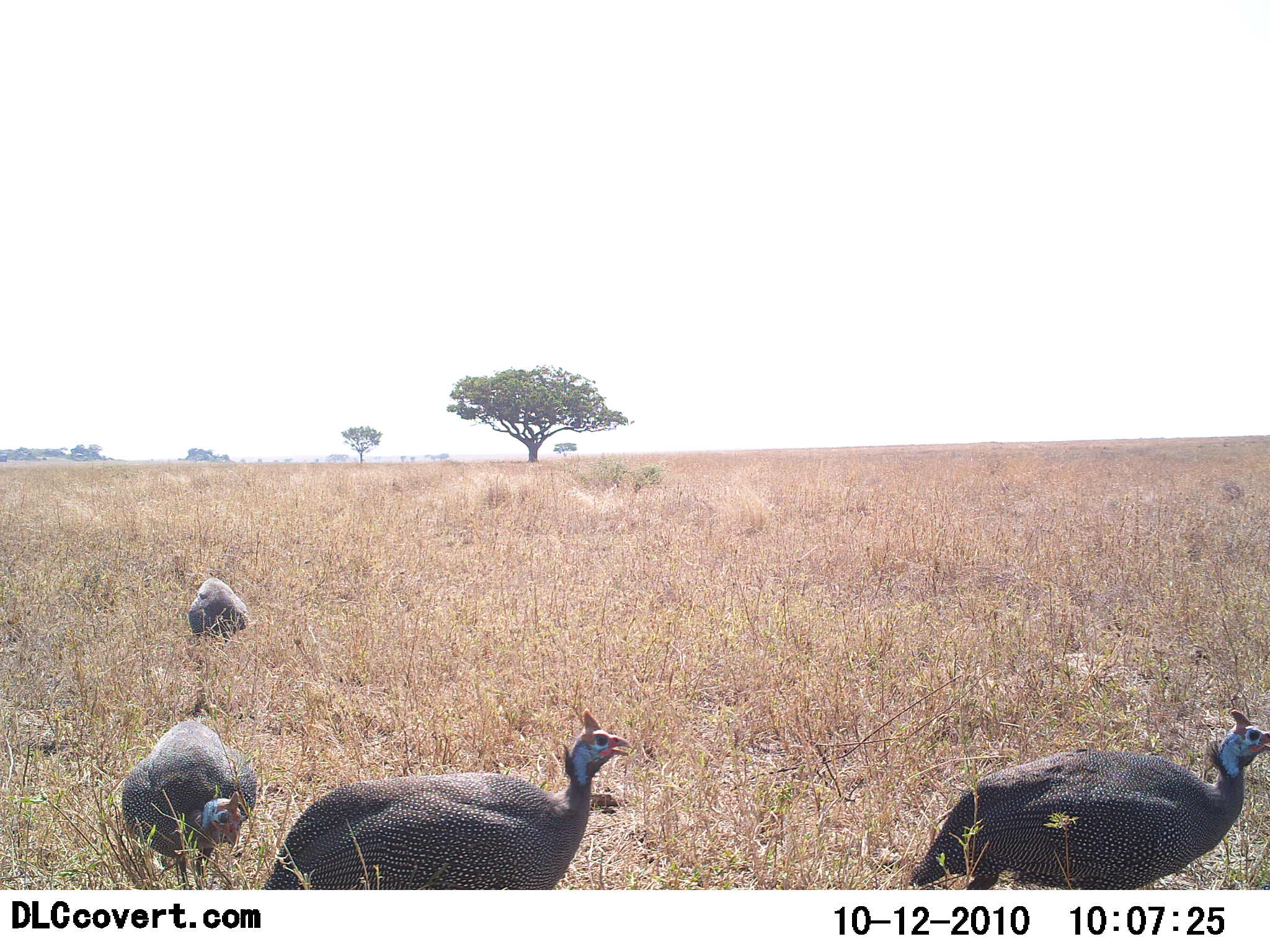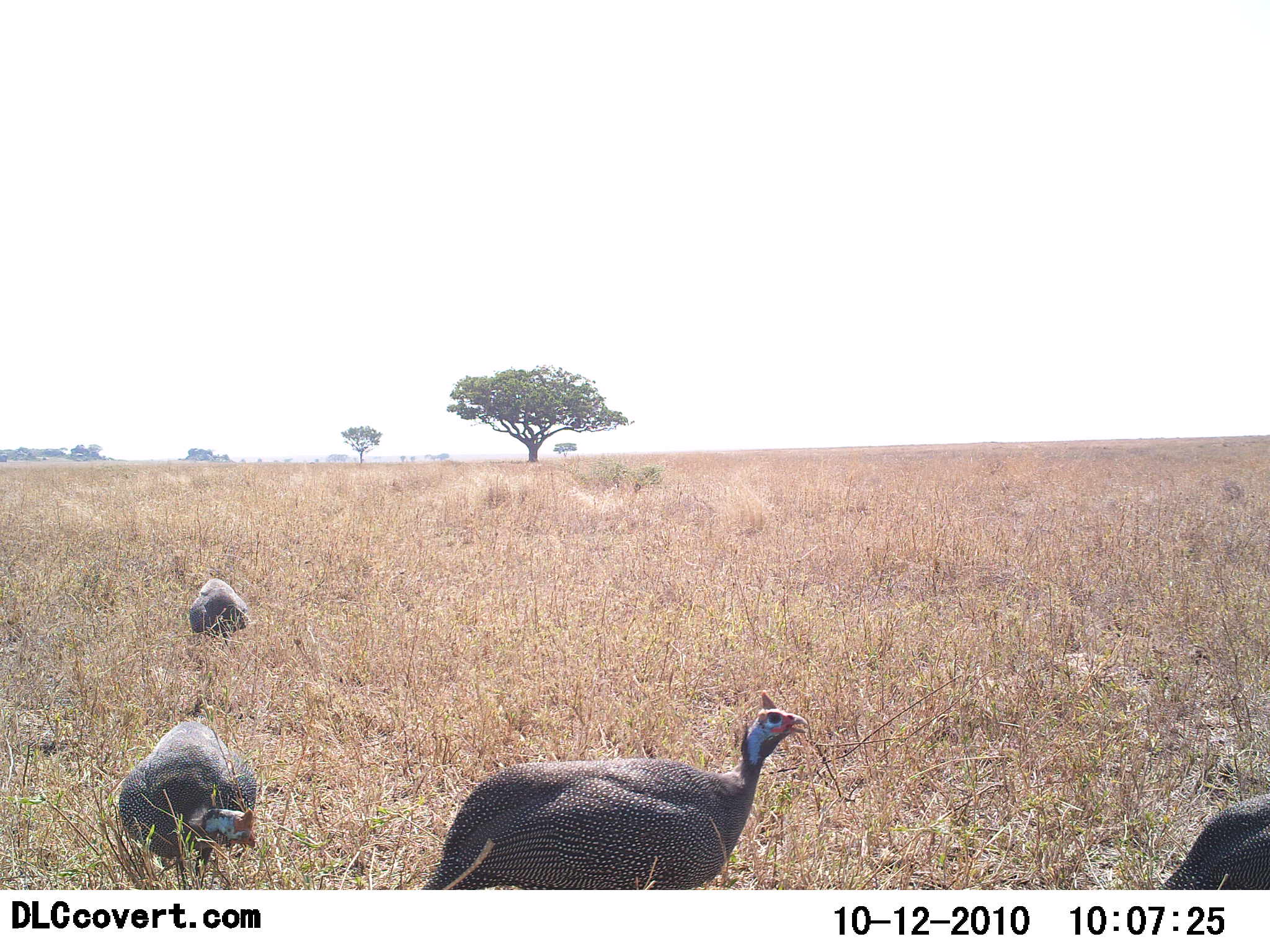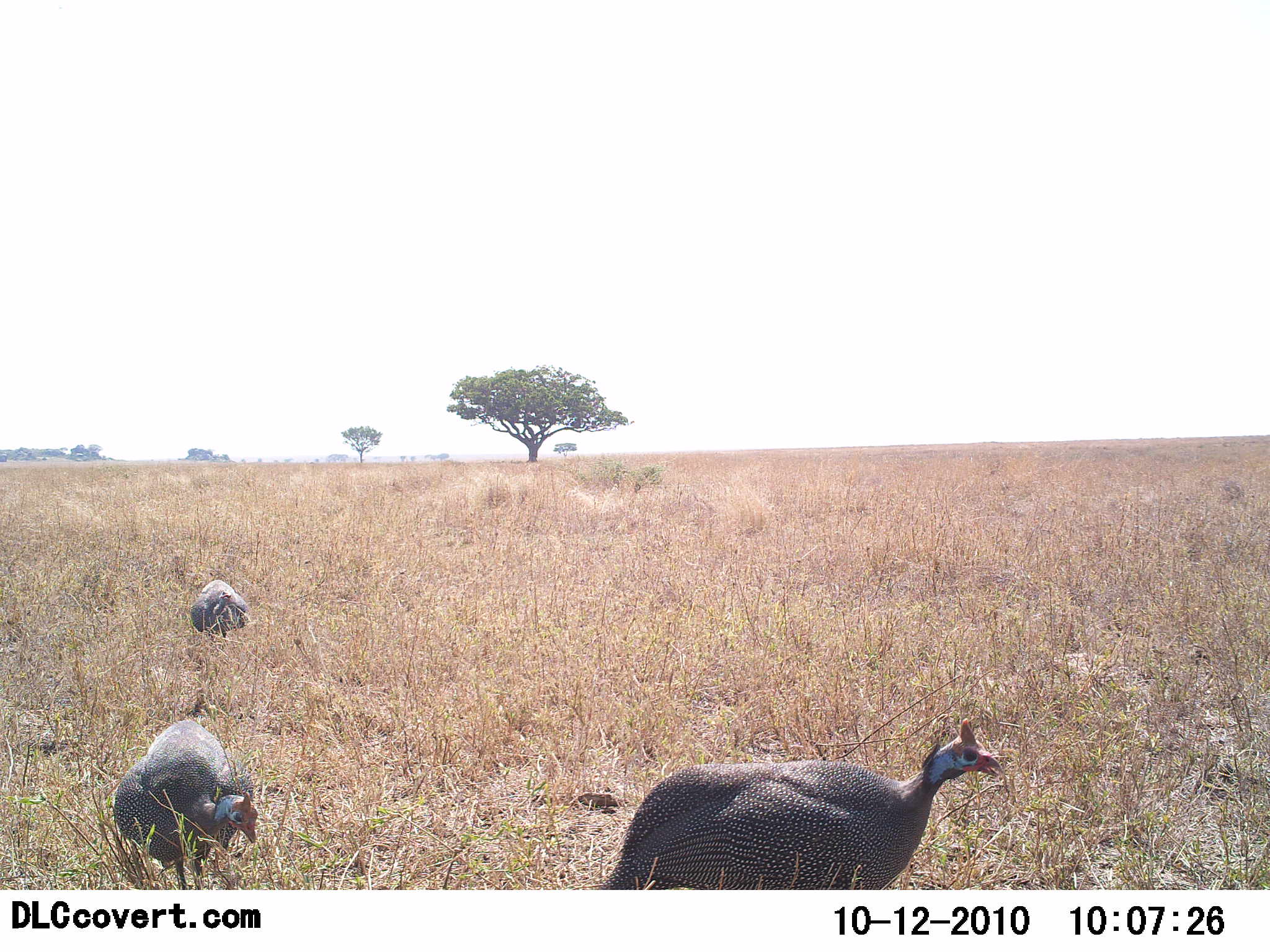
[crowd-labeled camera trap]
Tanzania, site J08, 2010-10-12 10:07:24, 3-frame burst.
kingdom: Animalia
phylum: Chordata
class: Aves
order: Galliformes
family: Numididae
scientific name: Numididae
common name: guinea fowl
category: guineafowl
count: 4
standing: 19%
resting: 6%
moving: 81%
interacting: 0%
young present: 0%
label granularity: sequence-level